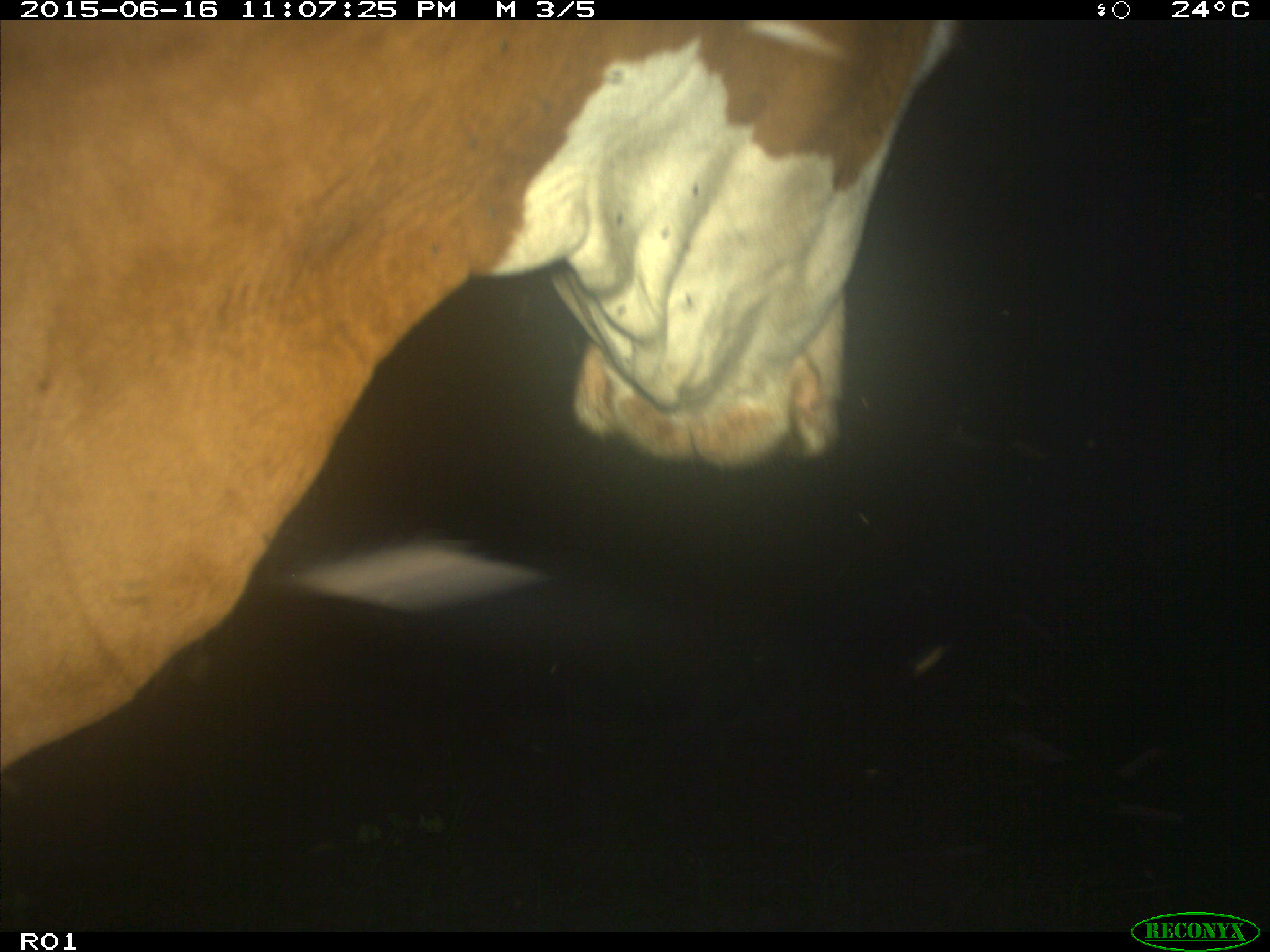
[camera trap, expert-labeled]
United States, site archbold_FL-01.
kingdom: Animalia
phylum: Chordata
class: Mammalia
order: Artiodactyla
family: Bovidae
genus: Bos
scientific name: Bos taurus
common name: domestic cow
Bos taurus (domestic cow).